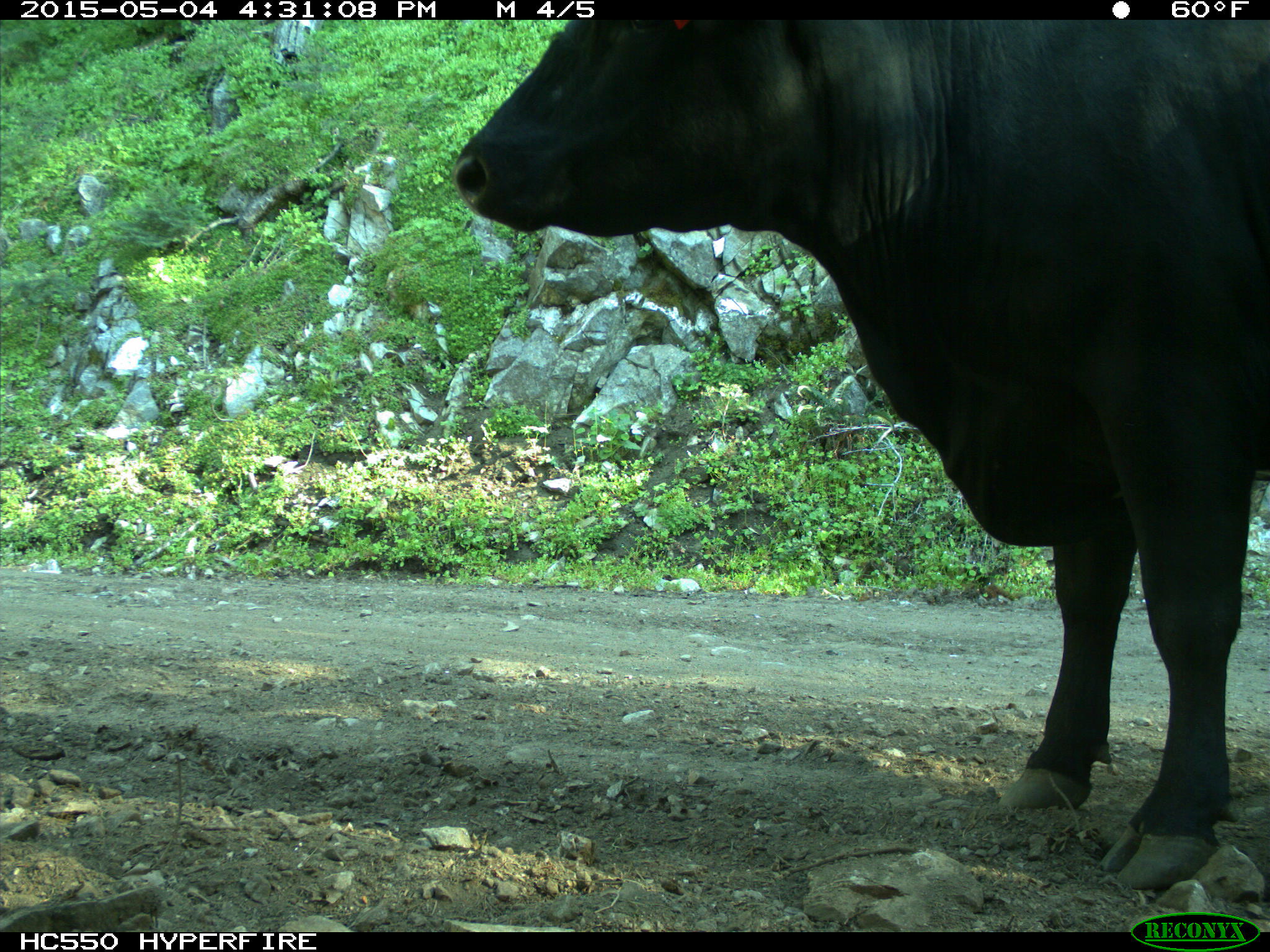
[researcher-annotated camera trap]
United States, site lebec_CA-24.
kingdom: Animalia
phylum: Chordata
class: Mammalia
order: Artiodactyla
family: Bovidae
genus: Bos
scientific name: Bos taurus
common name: domestic cow